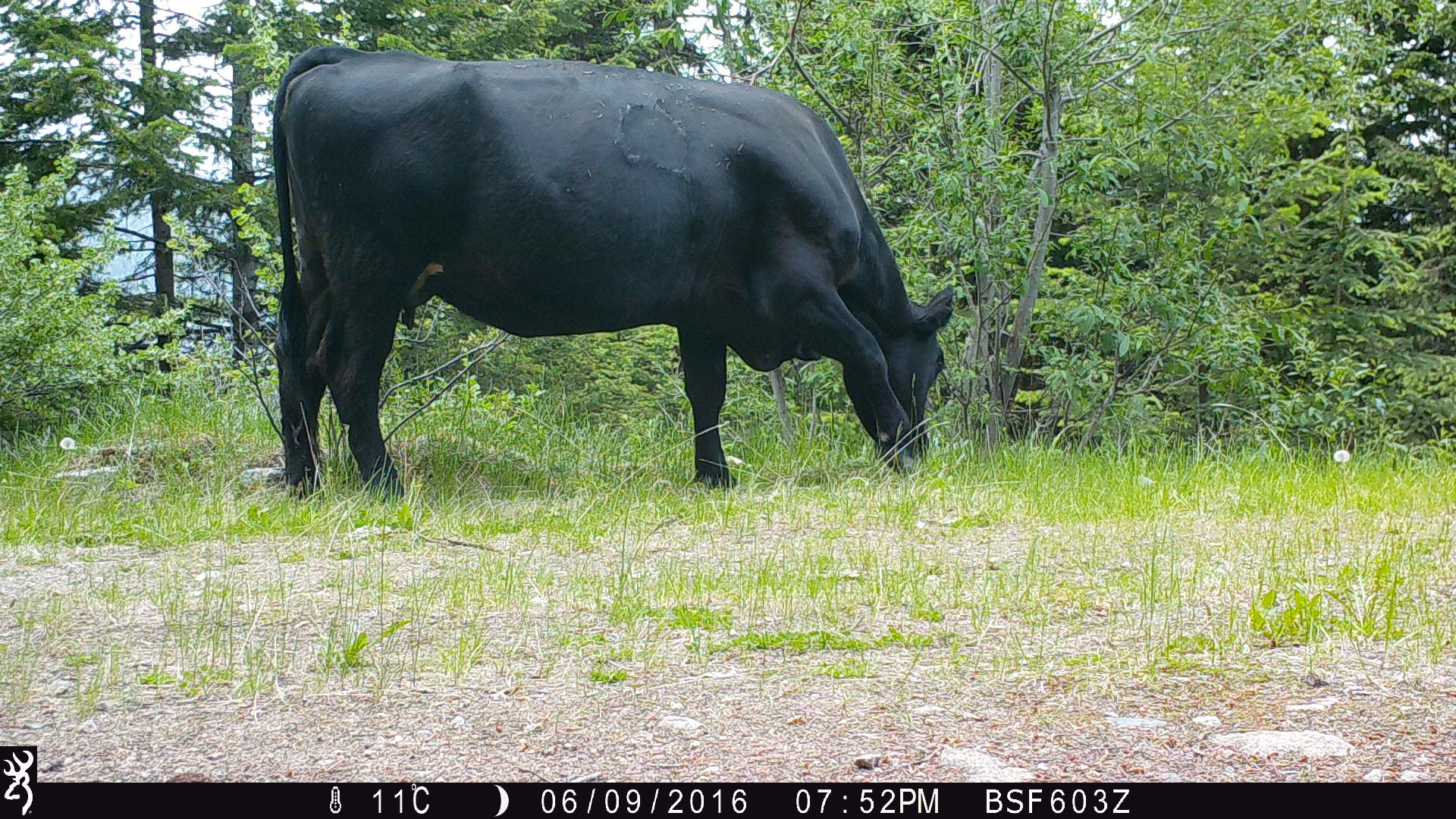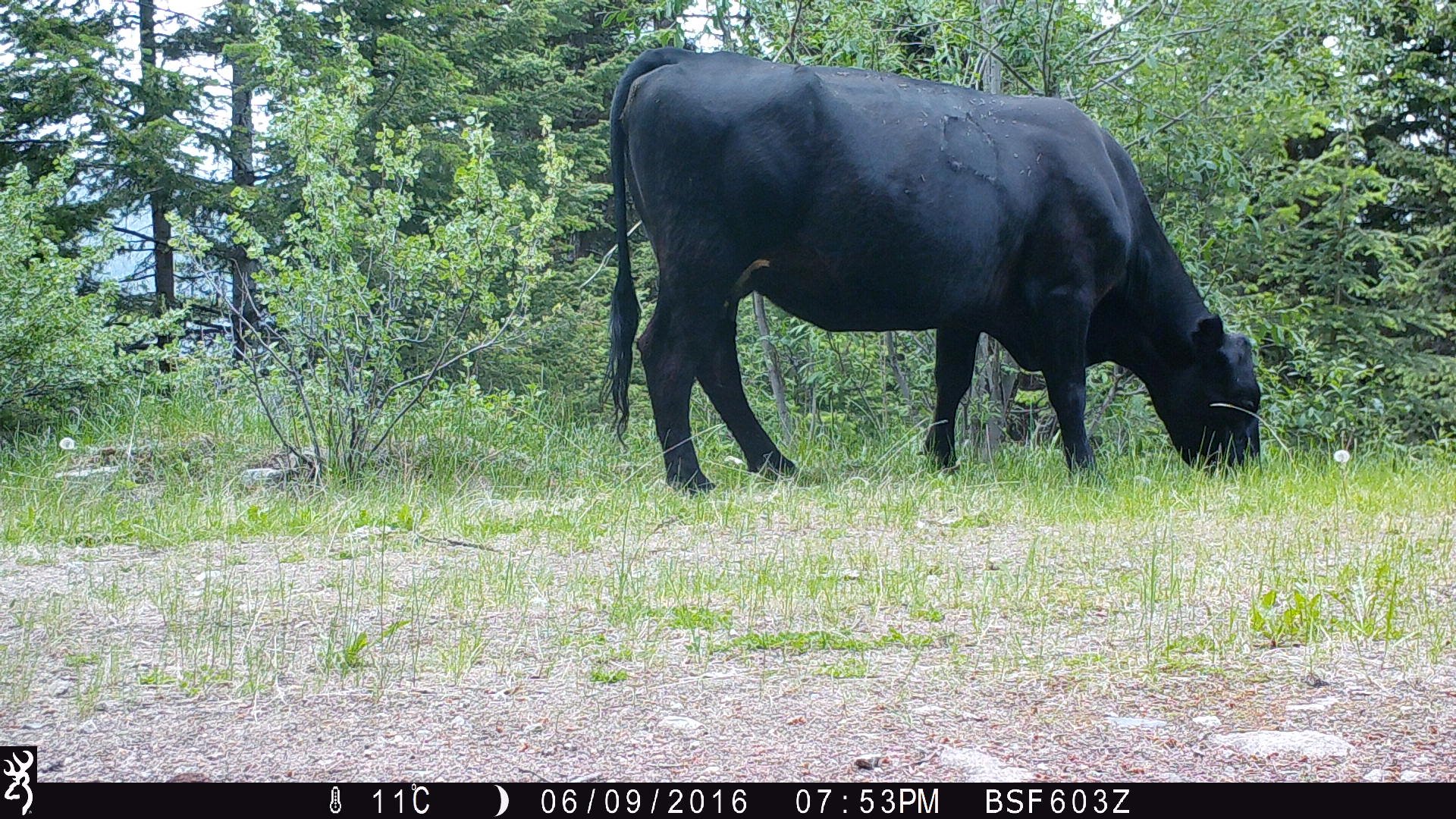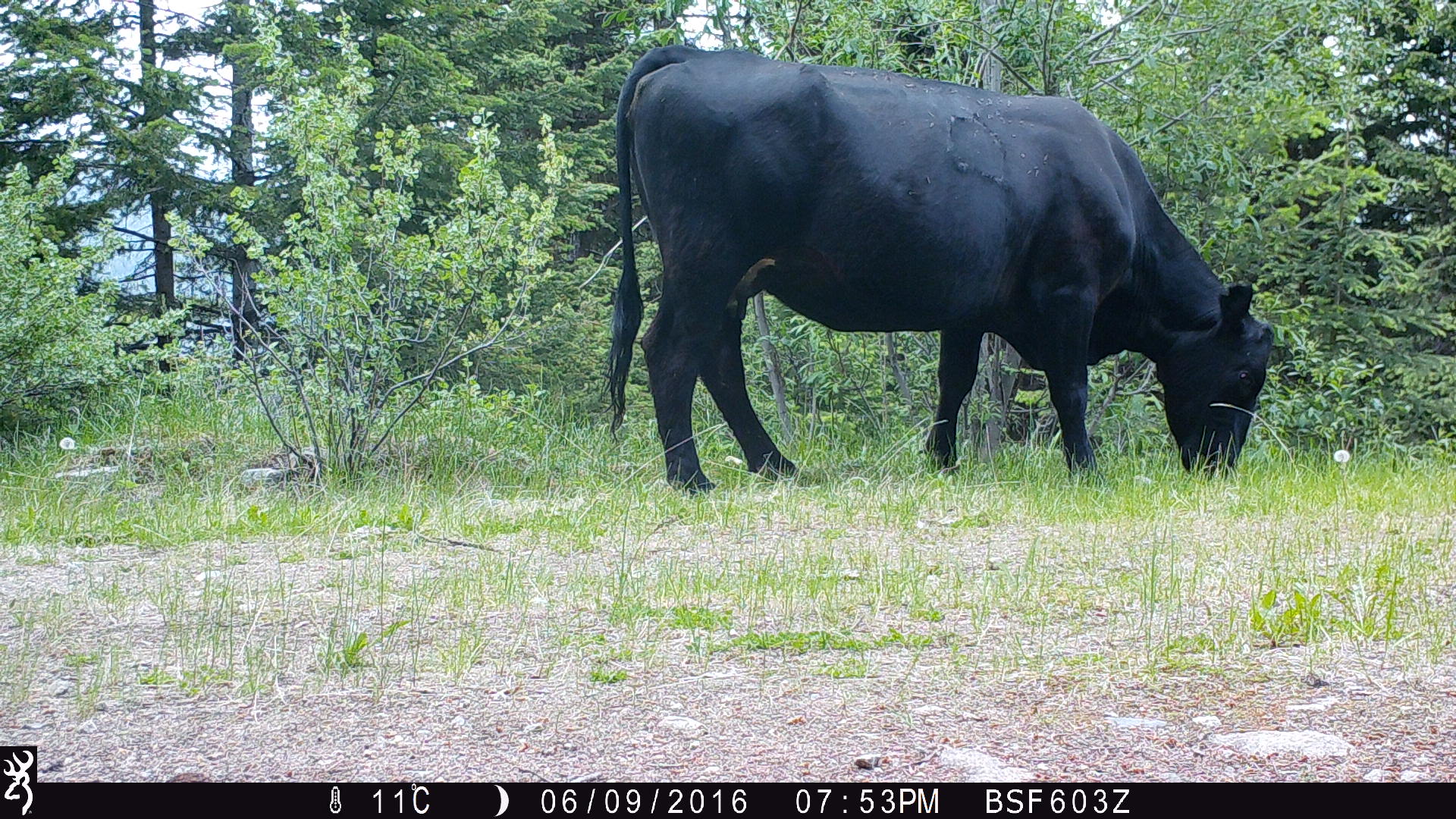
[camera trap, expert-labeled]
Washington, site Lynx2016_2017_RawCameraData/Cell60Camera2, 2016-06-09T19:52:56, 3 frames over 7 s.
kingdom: Animalia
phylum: Chordata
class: Mammalia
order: Artiodactyla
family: Bovidae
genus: Bos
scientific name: Bos taurus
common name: domestic cattle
Domestic cattle (Bos taurus). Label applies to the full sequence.